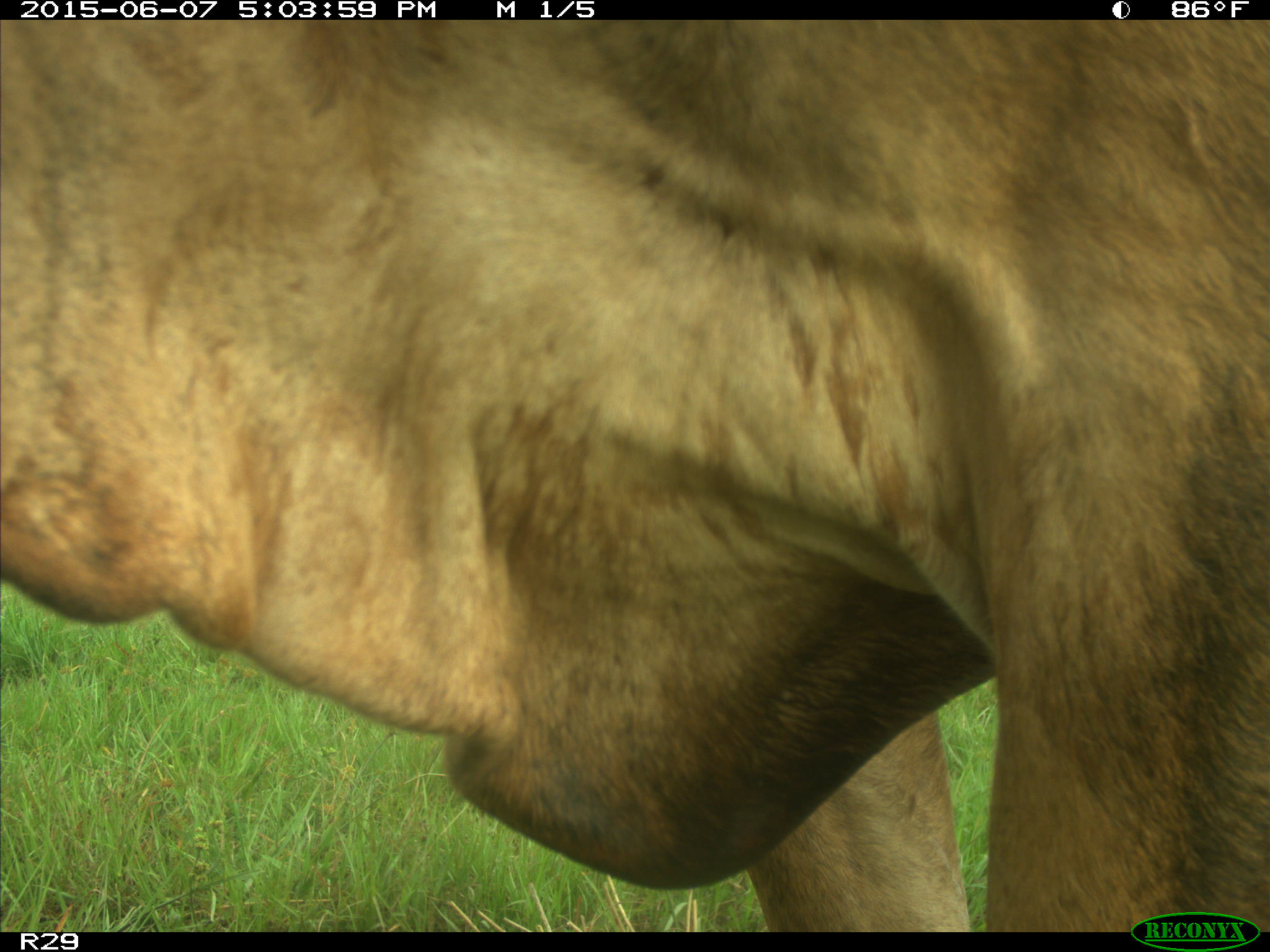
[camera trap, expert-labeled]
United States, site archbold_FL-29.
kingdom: Animalia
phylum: Chordata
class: Mammalia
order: Artiodactyla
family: Bovidae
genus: Bos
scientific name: Bos taurus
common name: domestic cow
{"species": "Bos taurus (domestic cow)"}